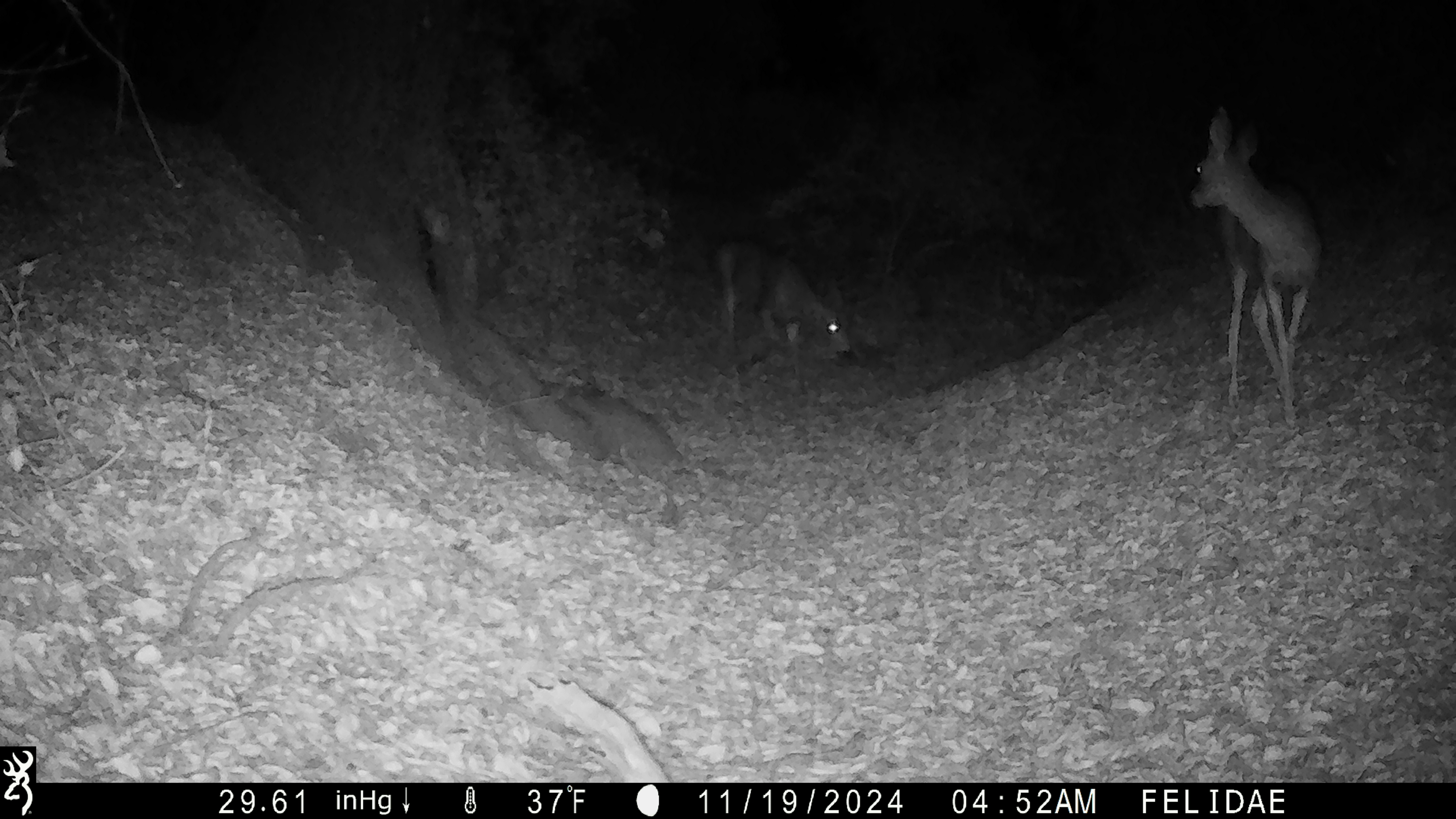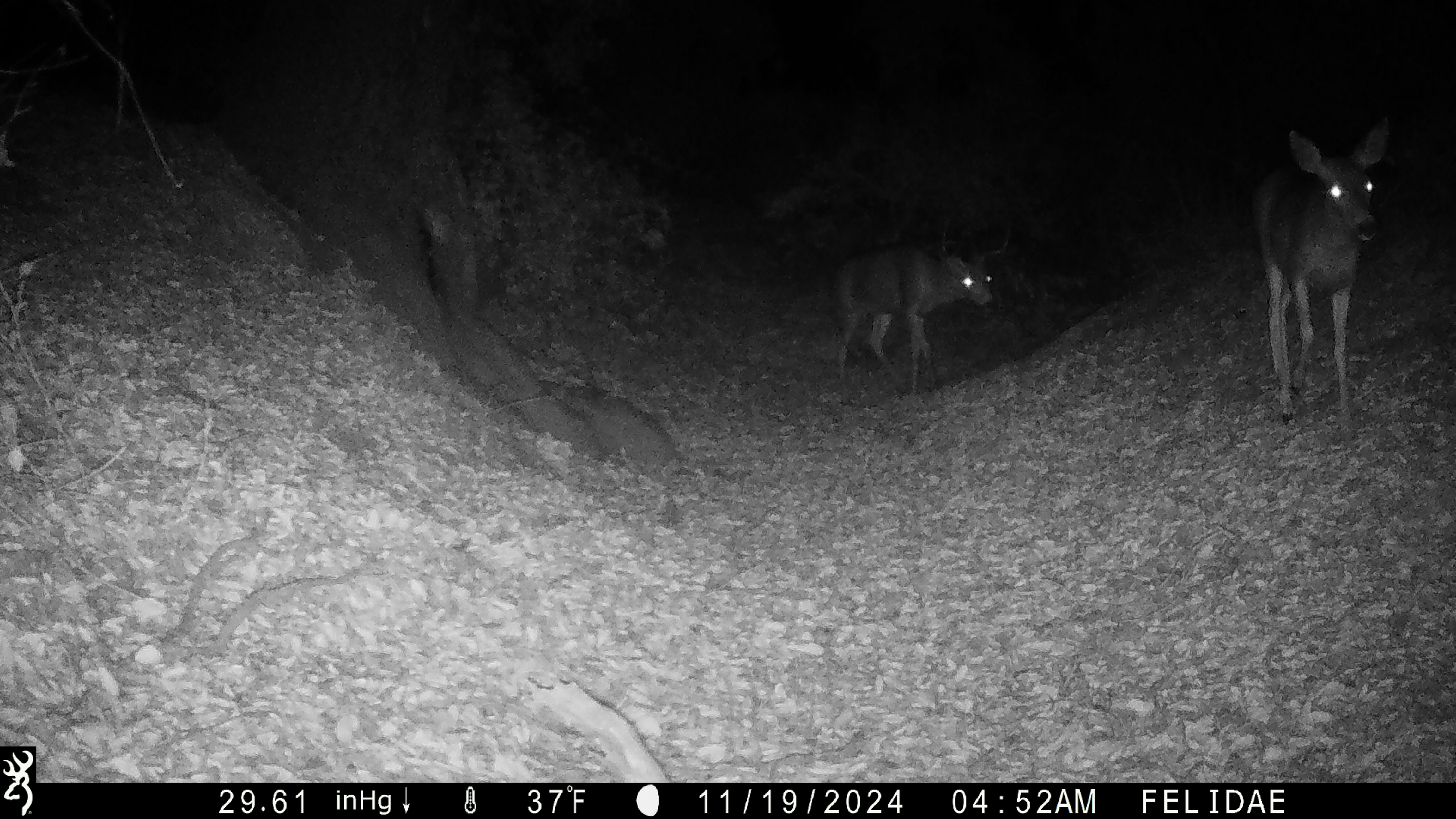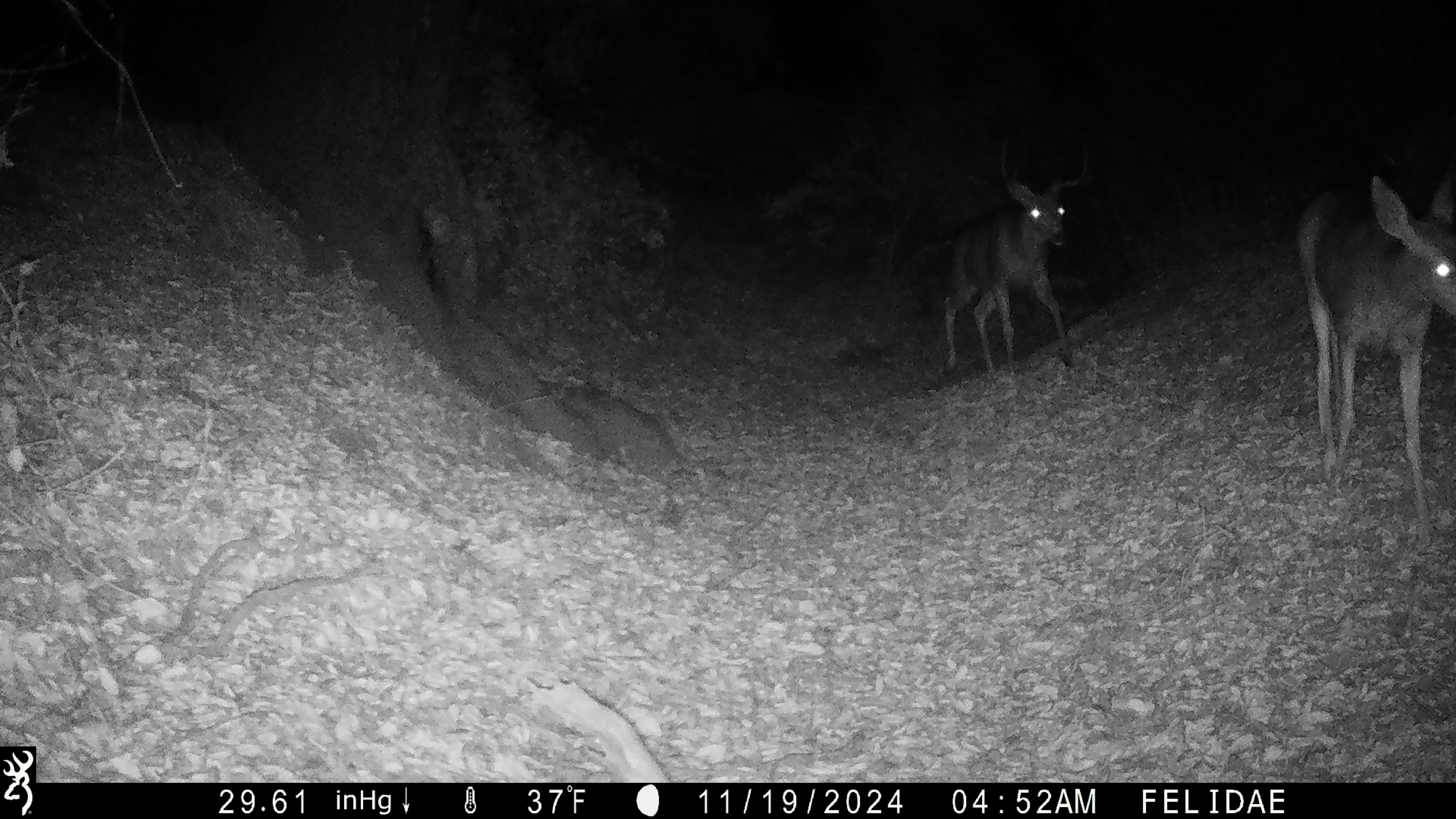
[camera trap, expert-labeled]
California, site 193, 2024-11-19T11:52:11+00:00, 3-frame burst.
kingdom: Animalia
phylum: Chordata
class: Mammalia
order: Artiodactyla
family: Cervidae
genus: Odocoileus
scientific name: Odocoileus hemionus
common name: mule deer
Mule deer (Odocoileus hemionus).